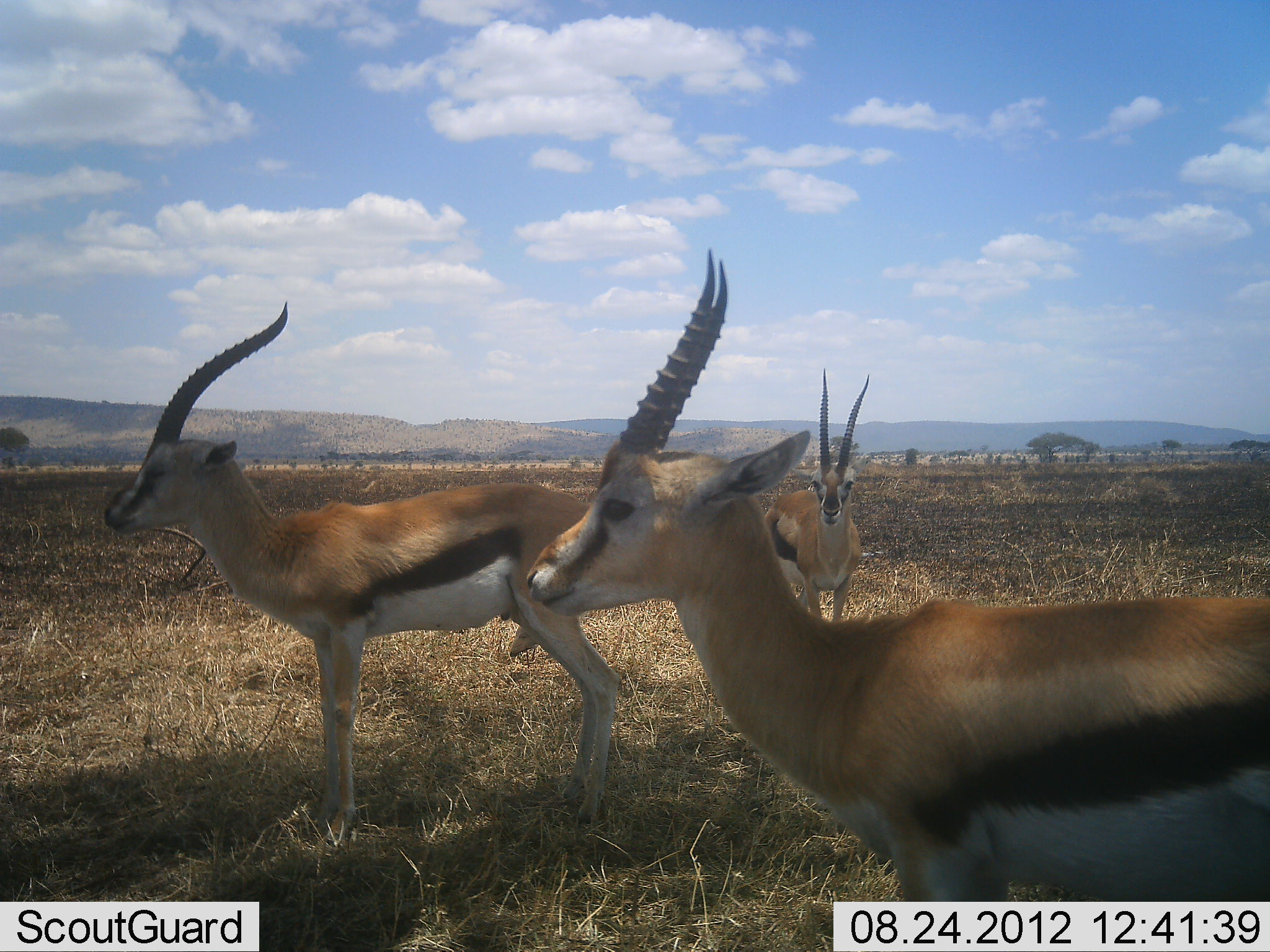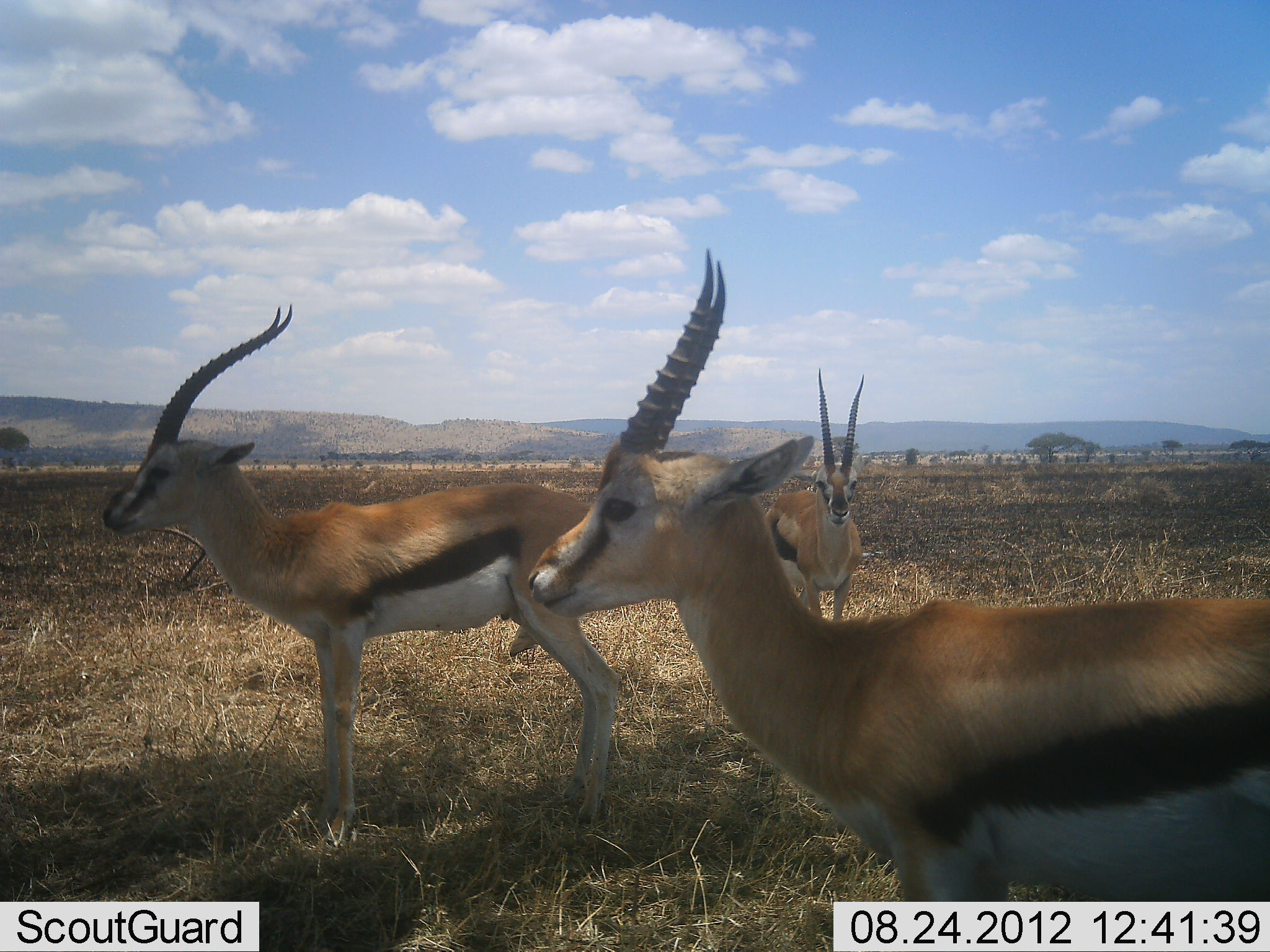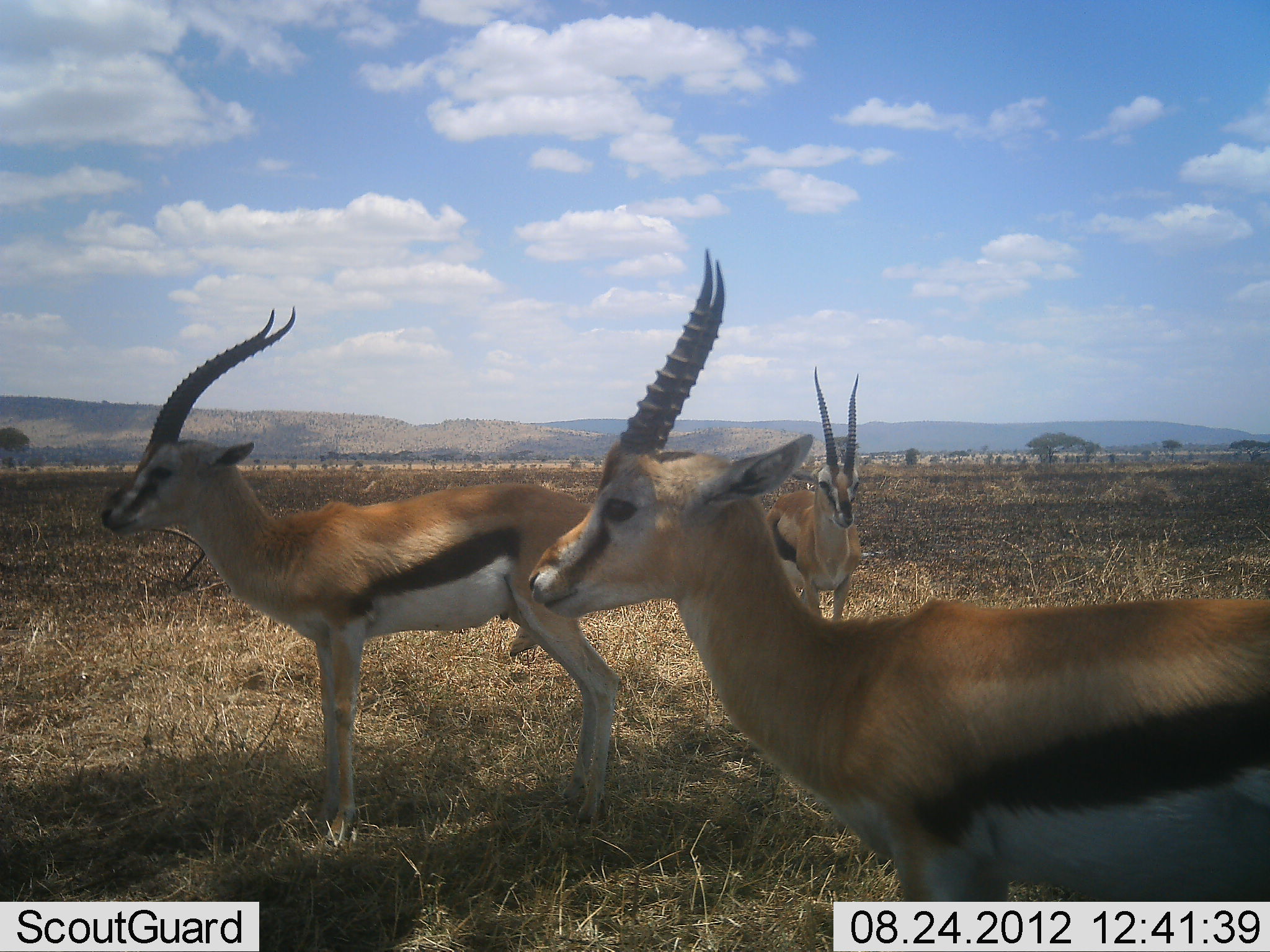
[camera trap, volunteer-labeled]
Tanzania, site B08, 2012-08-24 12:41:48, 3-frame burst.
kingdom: Animalia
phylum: Chordata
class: Mammalia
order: Artiodactyla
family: Bovidae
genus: Eudorcas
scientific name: Eudorcas thomsonii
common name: thomson's gazelle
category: gazellethomsons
Gazellethomsons (thomson's gazelle) (Eudorcas thomsonii), count 3. Behavior (volunteer vote fractions): standing 100%, resting 0%, moving 0%, interacting 0%. Young present (vote fraction): 0%. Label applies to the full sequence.